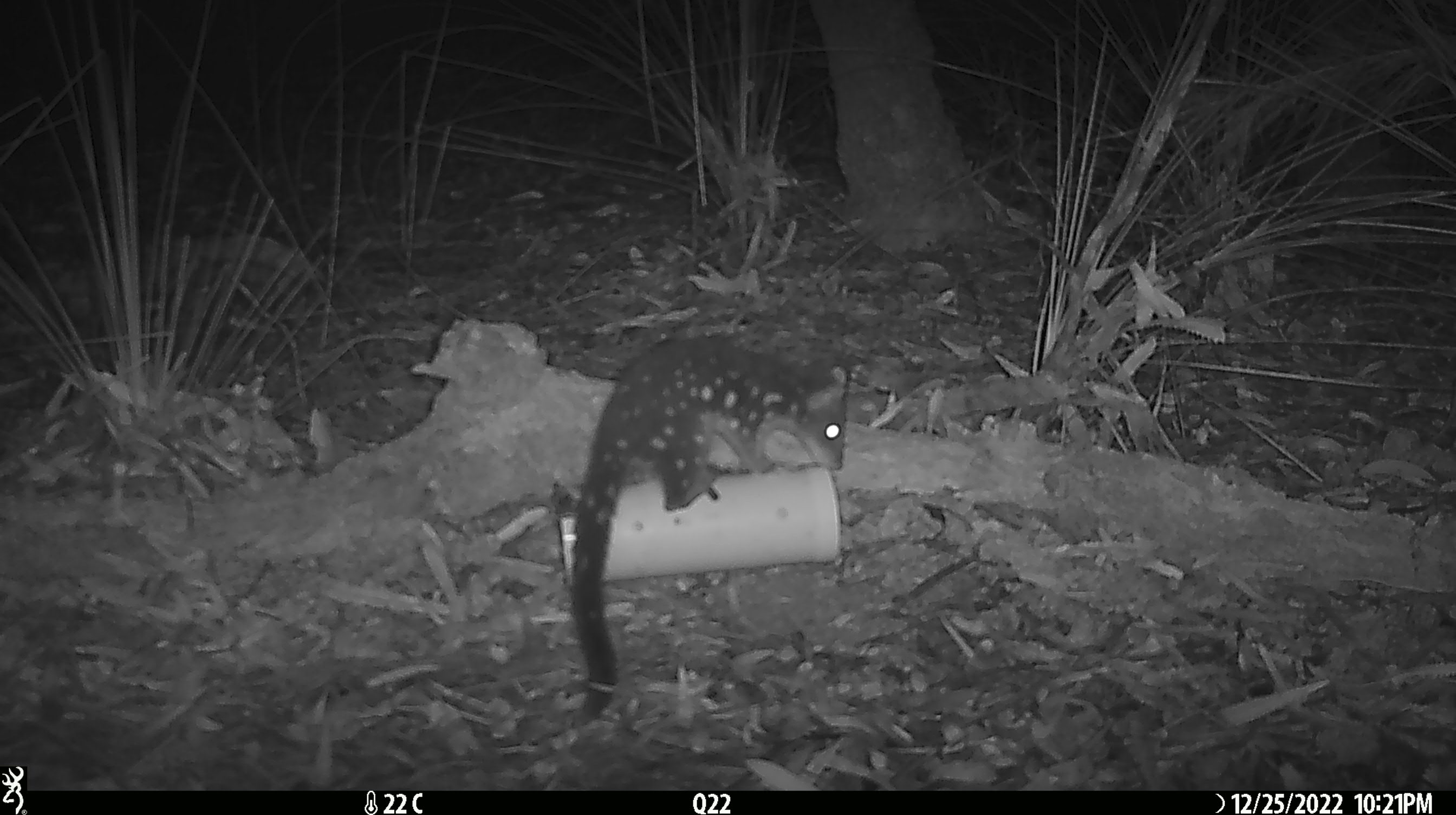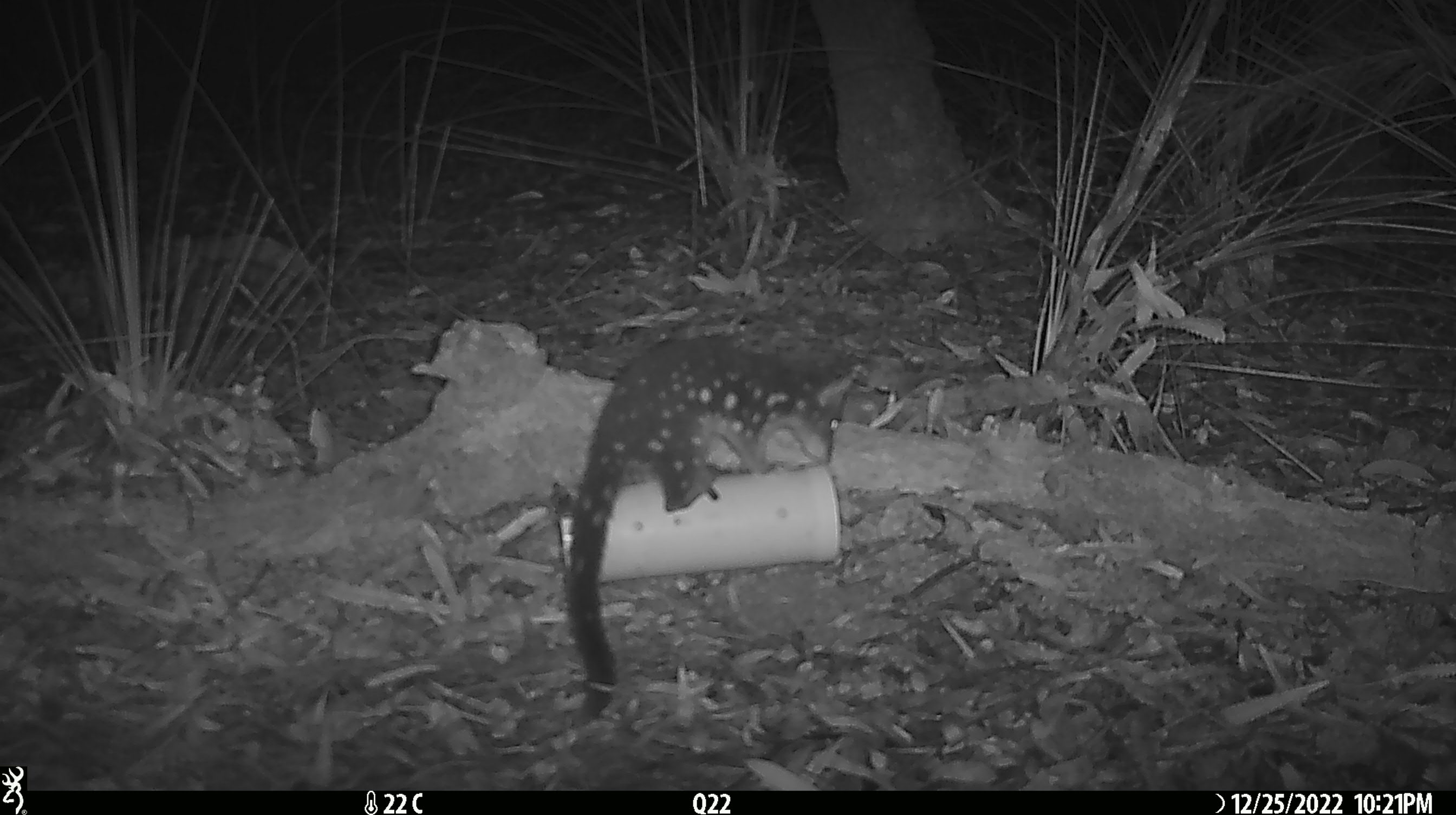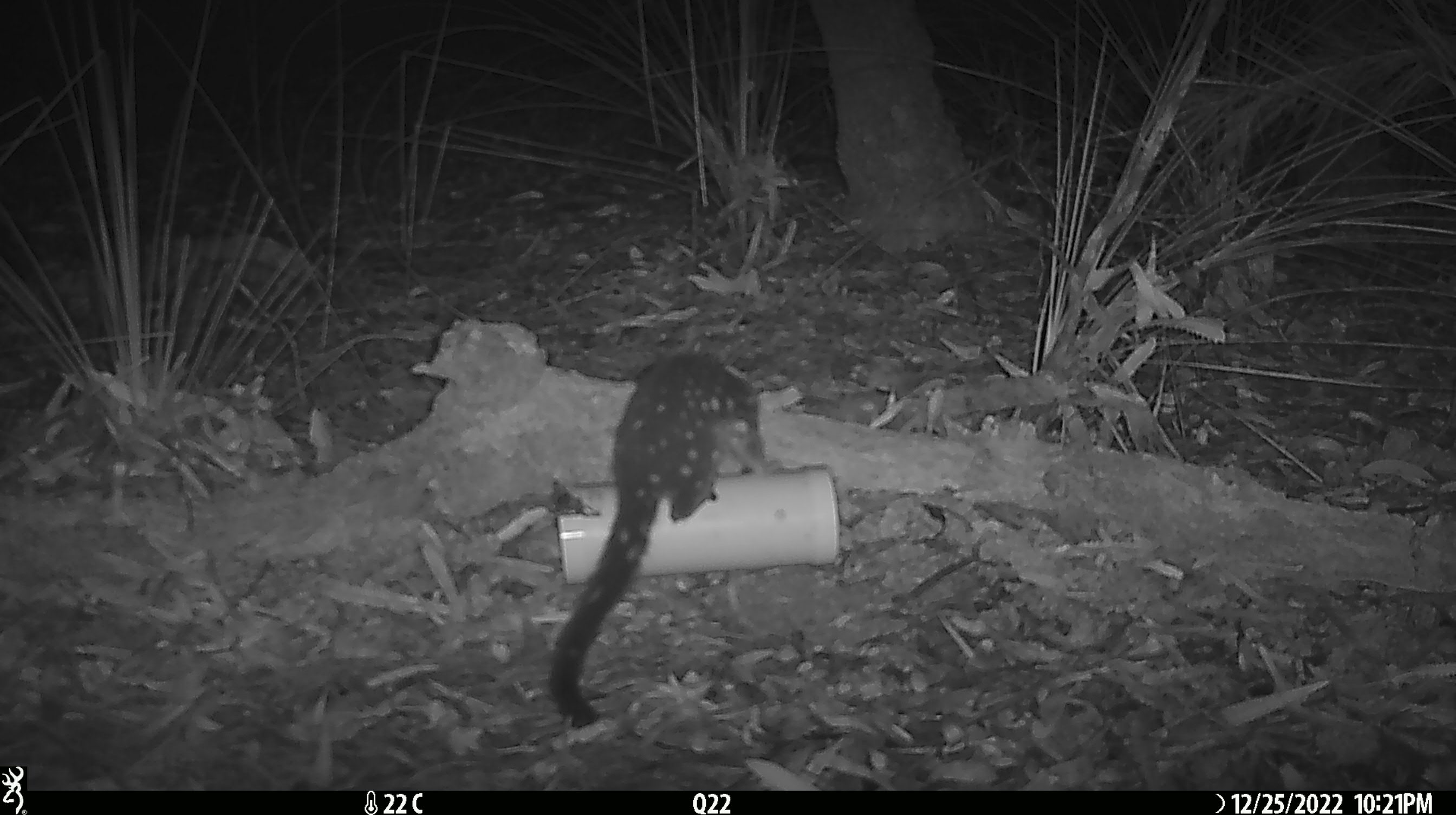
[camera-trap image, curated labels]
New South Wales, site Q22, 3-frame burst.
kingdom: Animalia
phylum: Chordata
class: Mammalia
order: Dasyuromorphia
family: Dasyuridae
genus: Dasyurus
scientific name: Dasyurus maculatus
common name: spotted-tailed quoll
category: quoll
Quoll (spotted-tailed quoll) (Dasyurus maculatus).